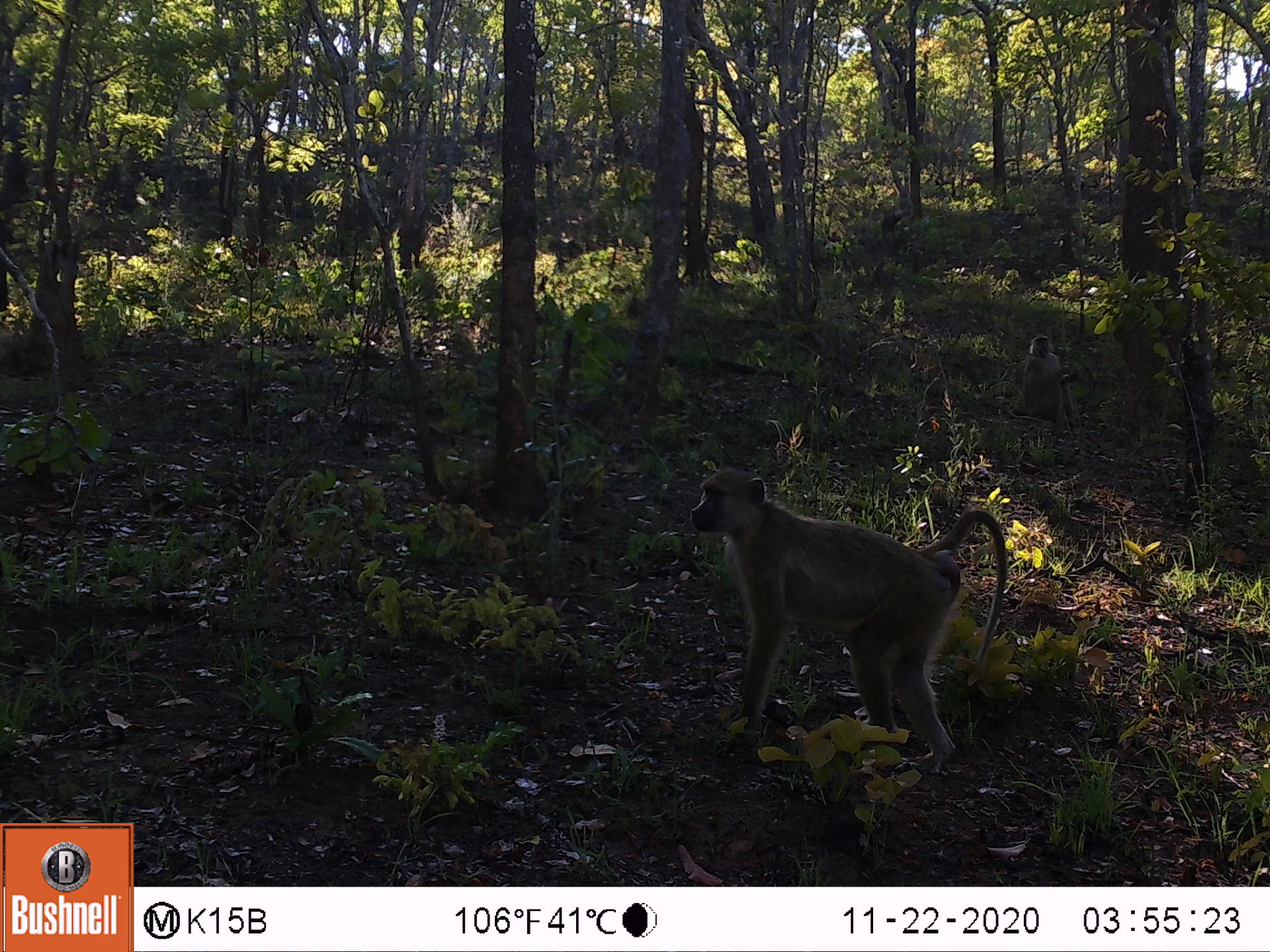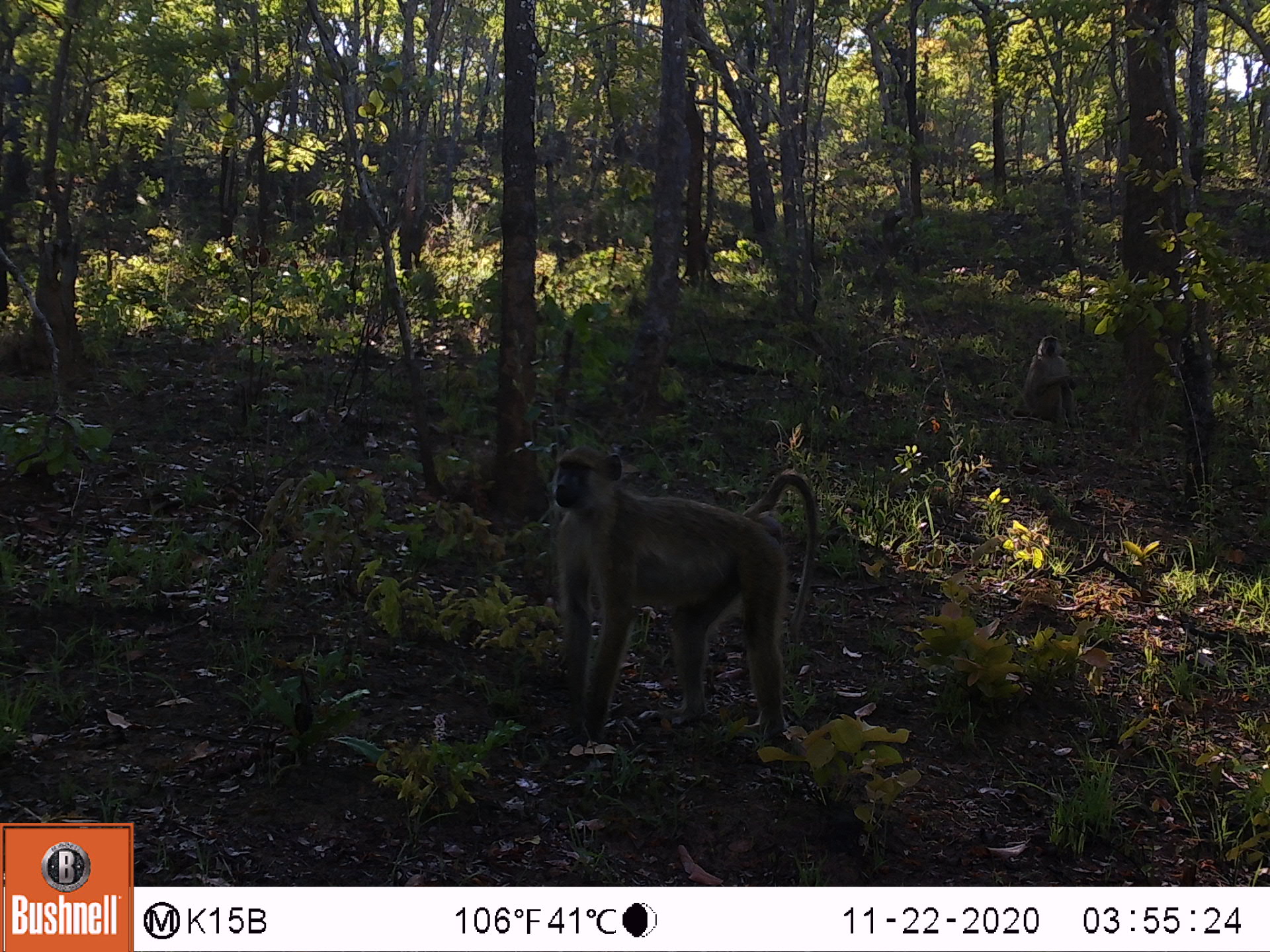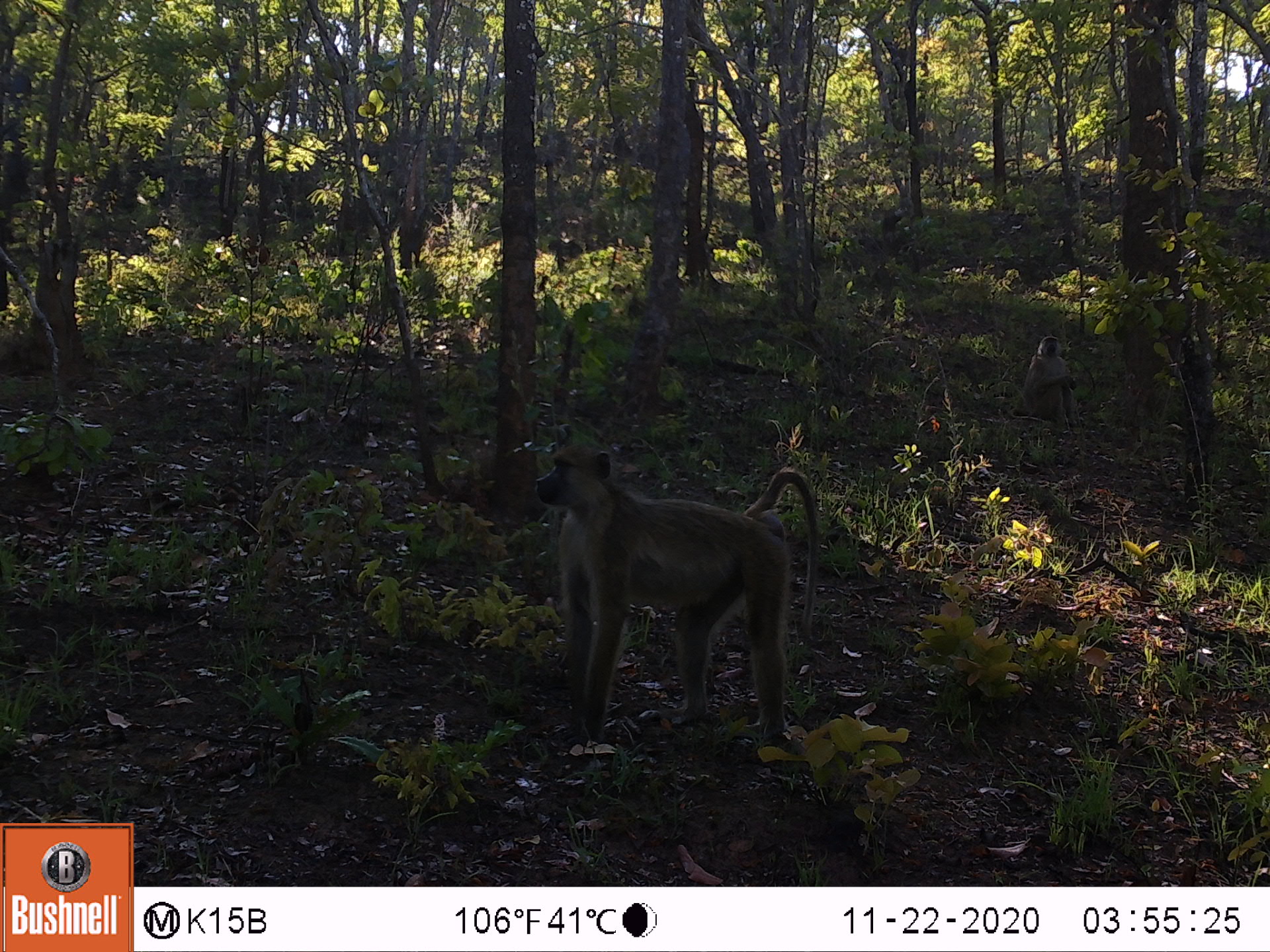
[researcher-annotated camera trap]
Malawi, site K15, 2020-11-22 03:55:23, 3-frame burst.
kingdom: Animalia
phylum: Chordata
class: Mammalia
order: Primates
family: Cercopithecidae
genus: Papio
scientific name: Papio cynocephalus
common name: yellow baboon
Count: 2.